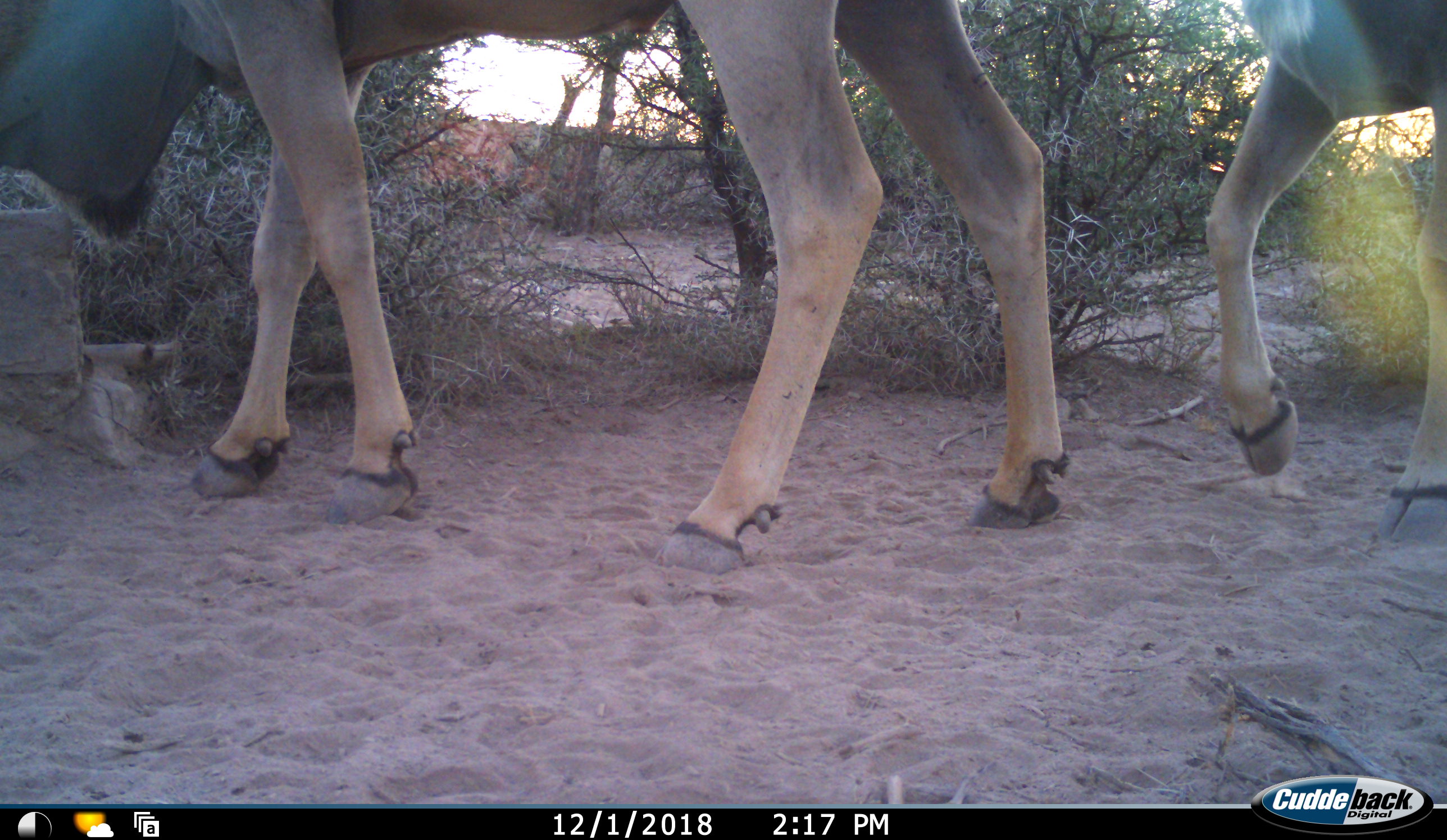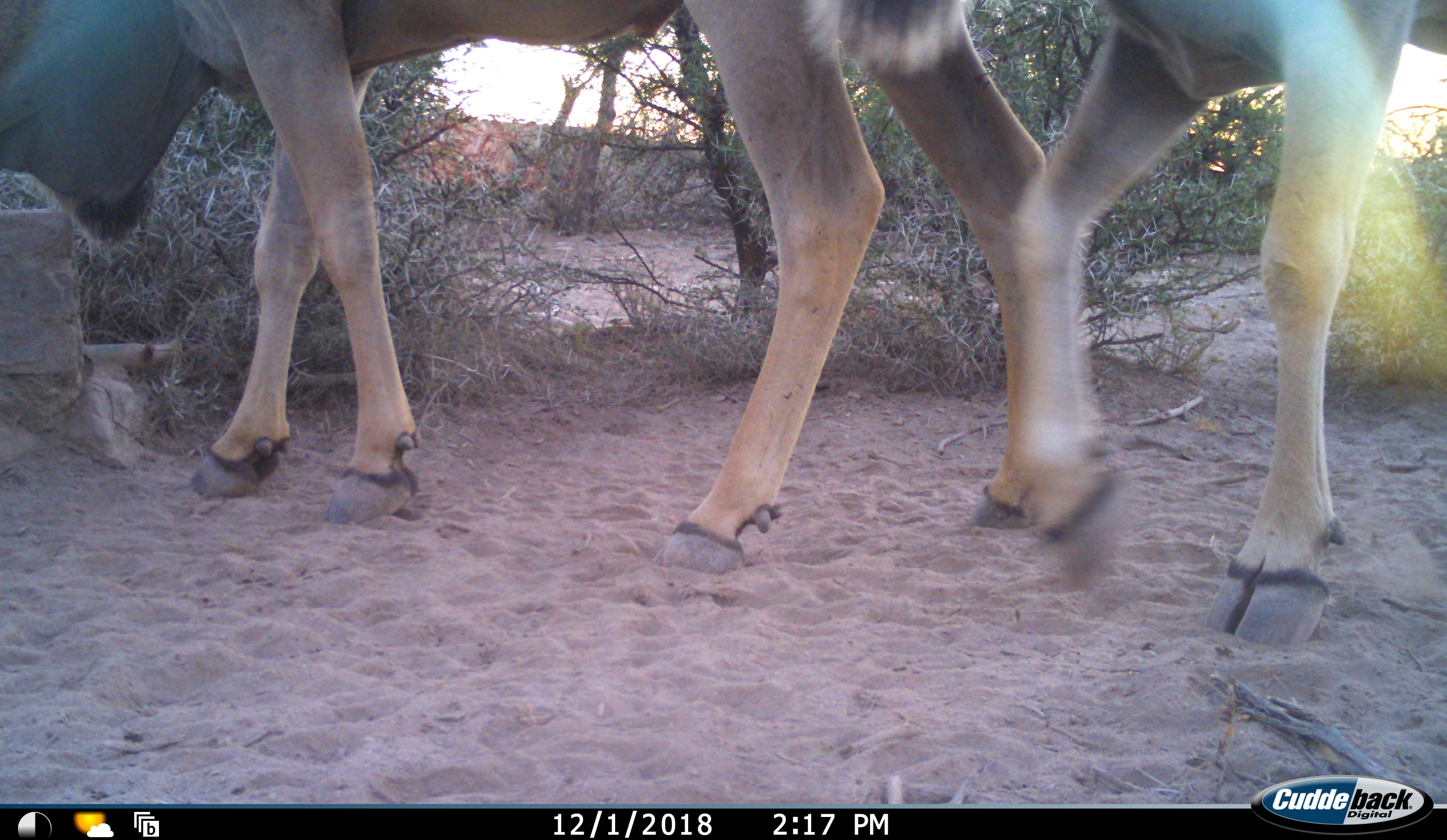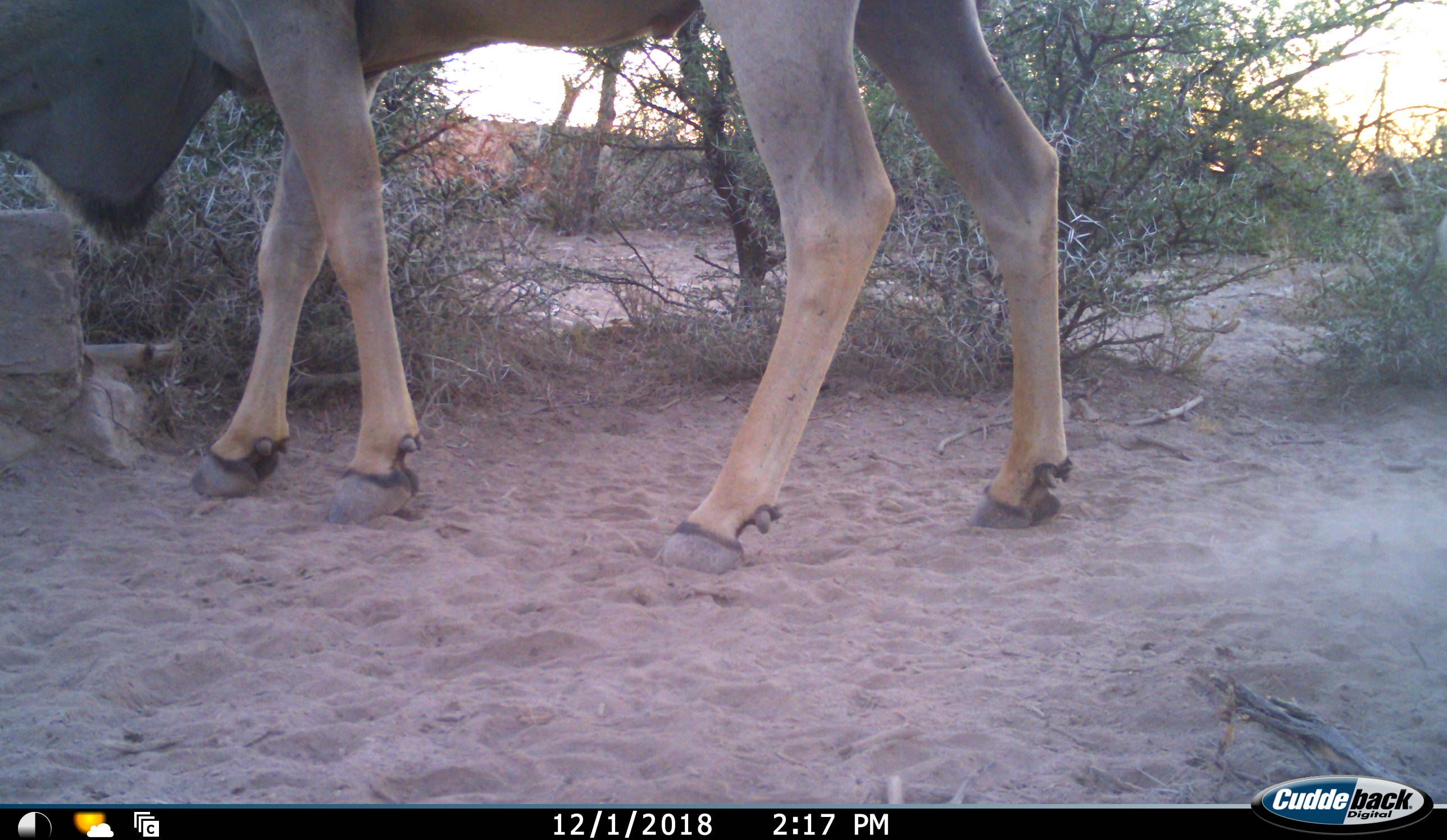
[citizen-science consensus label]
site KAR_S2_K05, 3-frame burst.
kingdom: Animalia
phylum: Chordata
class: Mammalia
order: Artiodactyla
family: Bovidae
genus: Tragelaphus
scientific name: Tragelaphus oryx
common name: eland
Eland (Tragelaphus oryx), count 2. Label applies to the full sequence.